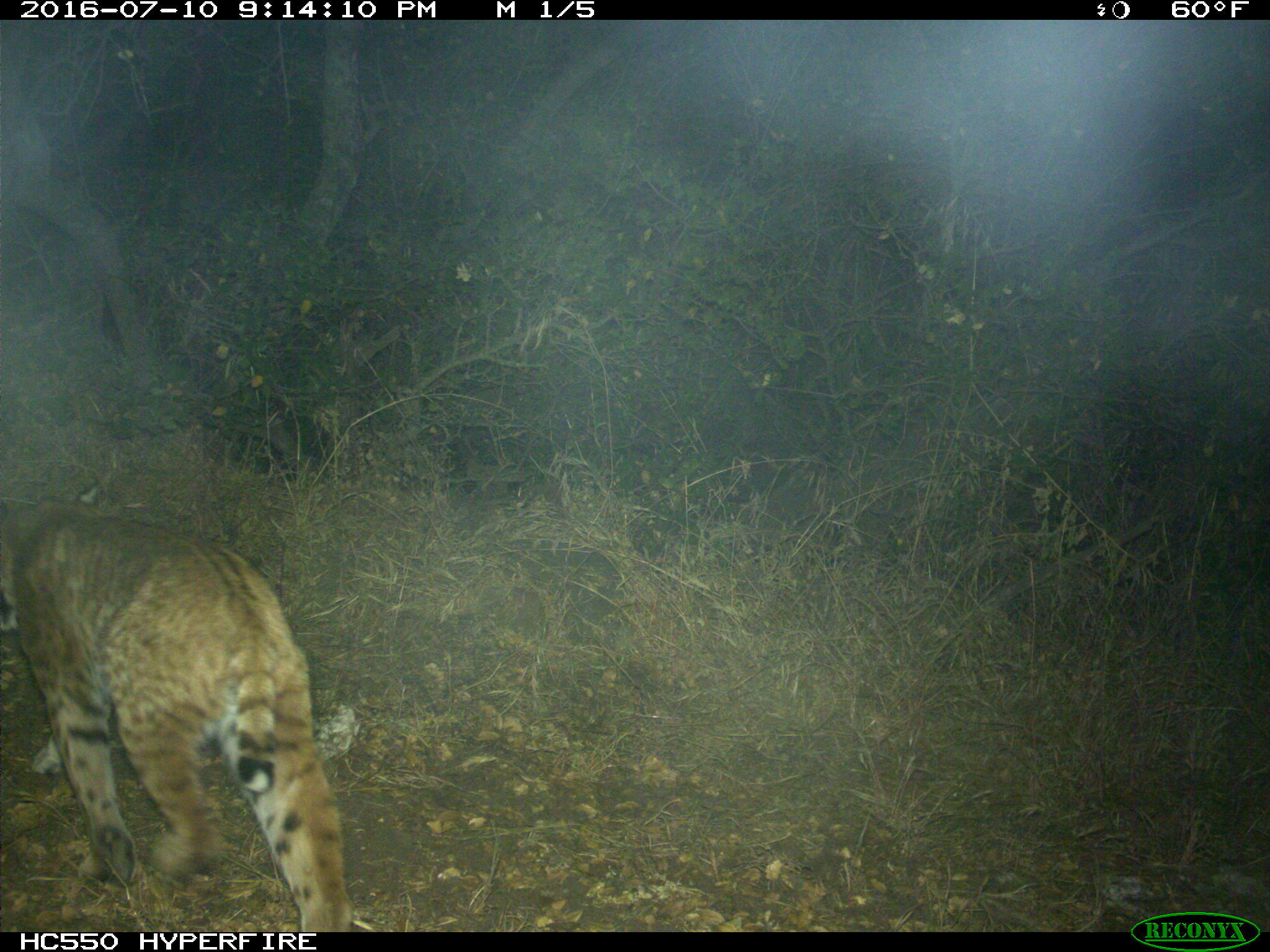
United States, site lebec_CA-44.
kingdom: Animalia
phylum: Chordata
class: Mammalia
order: Carnivora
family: Felidae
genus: Lynx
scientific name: Lynx rufus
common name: bobcat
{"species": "Lynx rufus (bobcat)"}